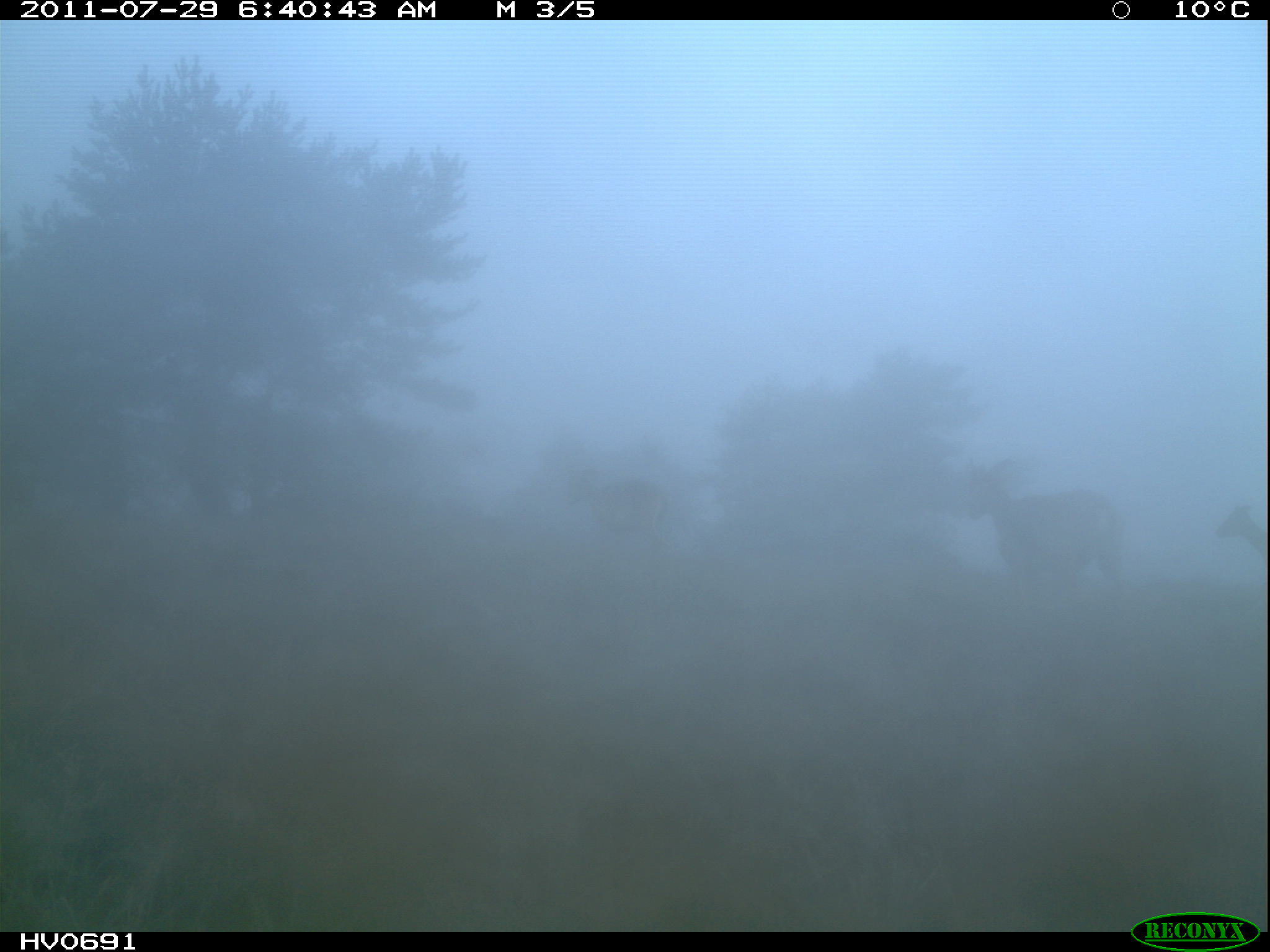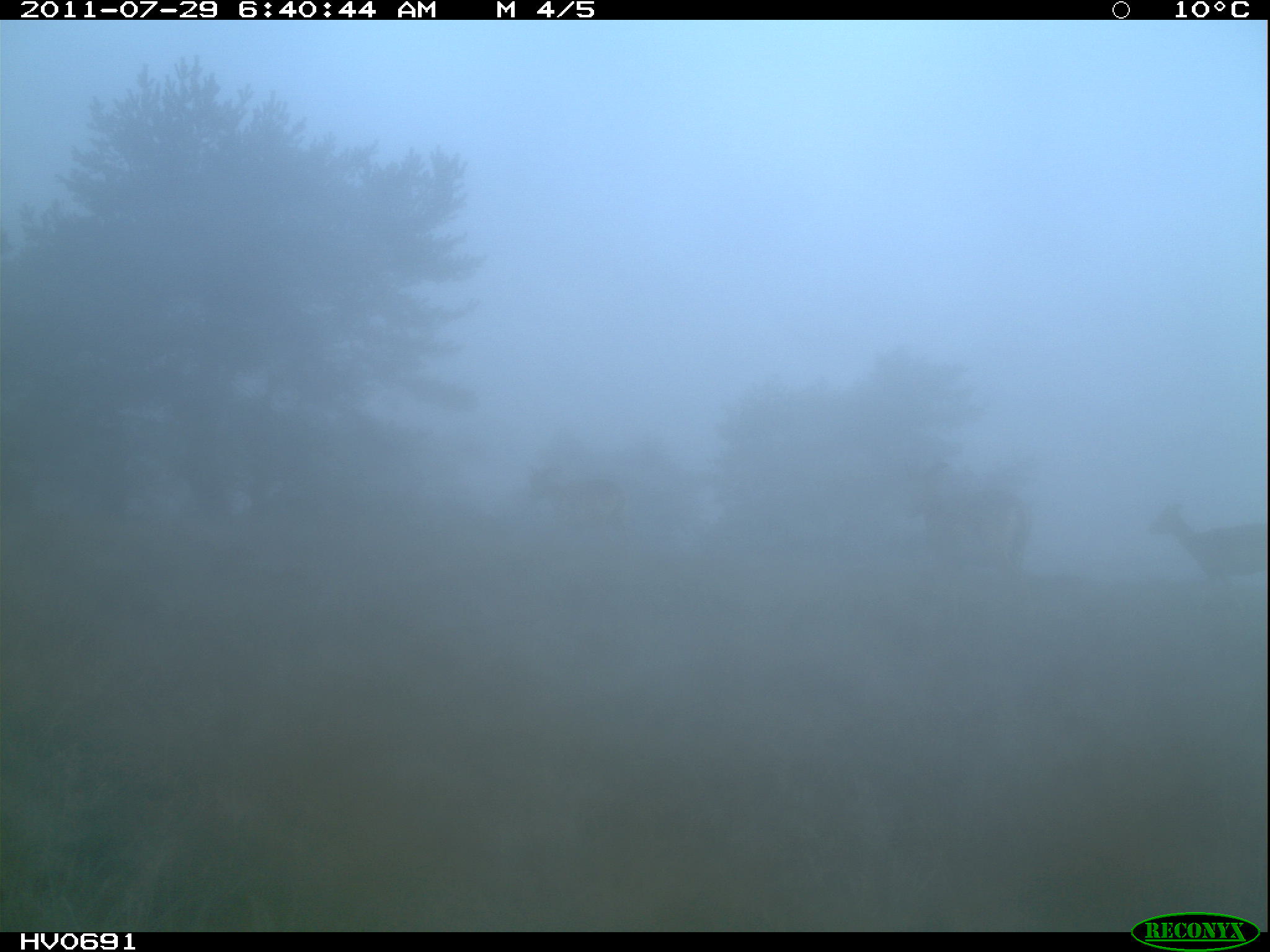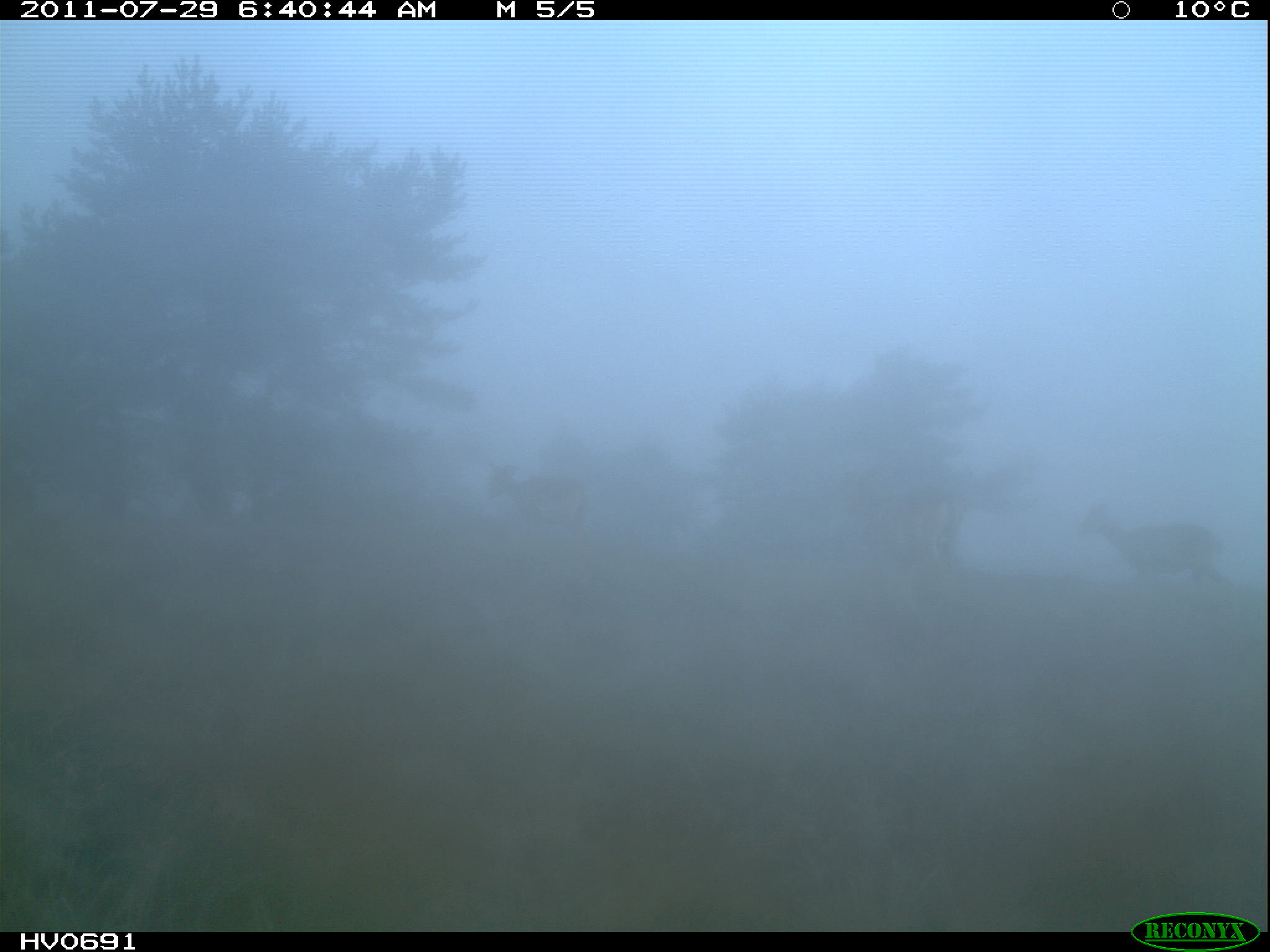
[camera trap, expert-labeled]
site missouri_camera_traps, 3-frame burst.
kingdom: Animalia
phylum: Chordata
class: Mammalia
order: Artiodactyla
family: Bovidae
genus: Ovis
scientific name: Ovis ammon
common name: mouflon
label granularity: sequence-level